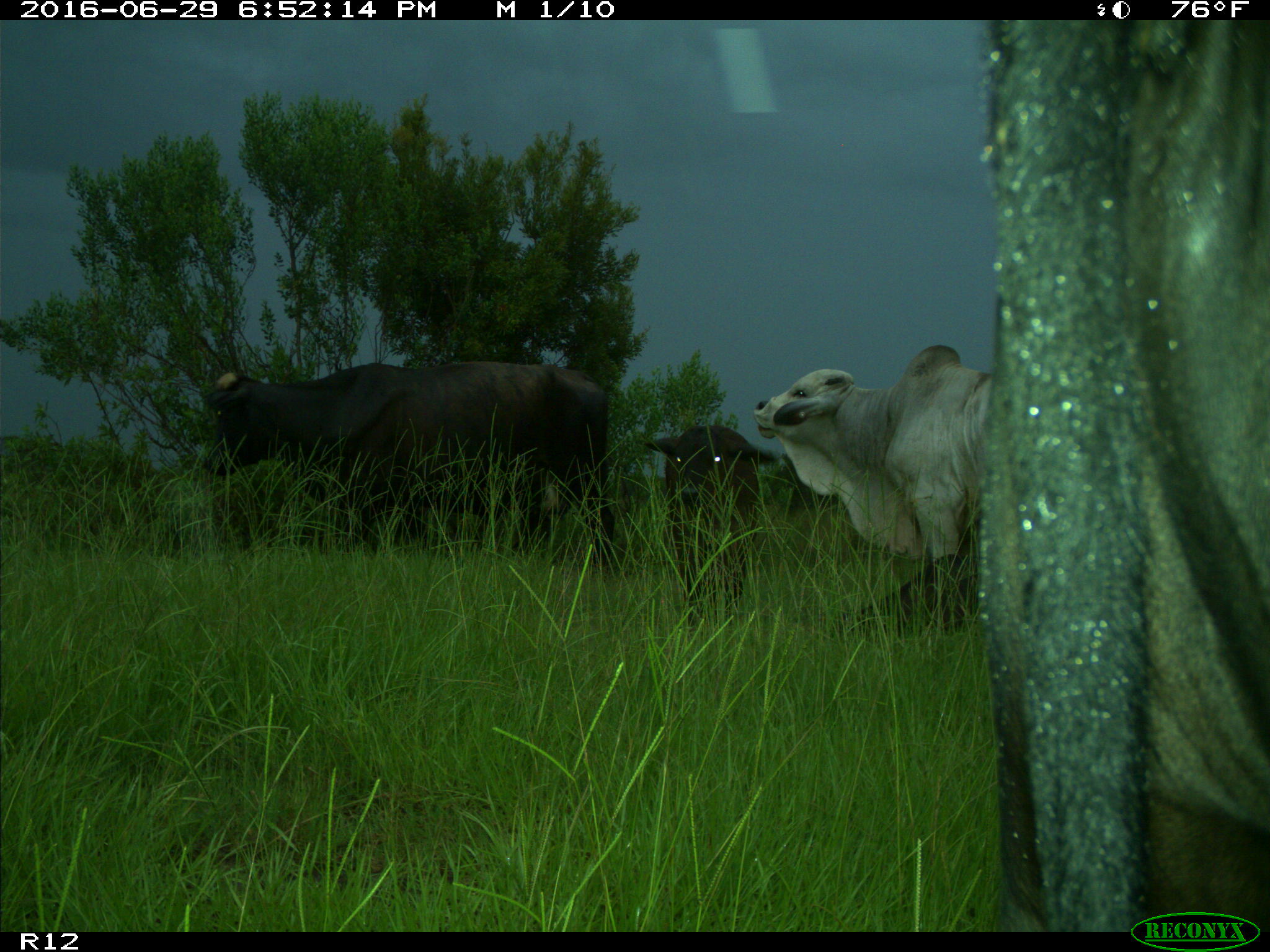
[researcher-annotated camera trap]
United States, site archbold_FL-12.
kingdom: Animalia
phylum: Chordata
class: Mammalia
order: Artiodactyla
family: Bovidae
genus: Bos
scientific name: Bos taurus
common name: domestic cow